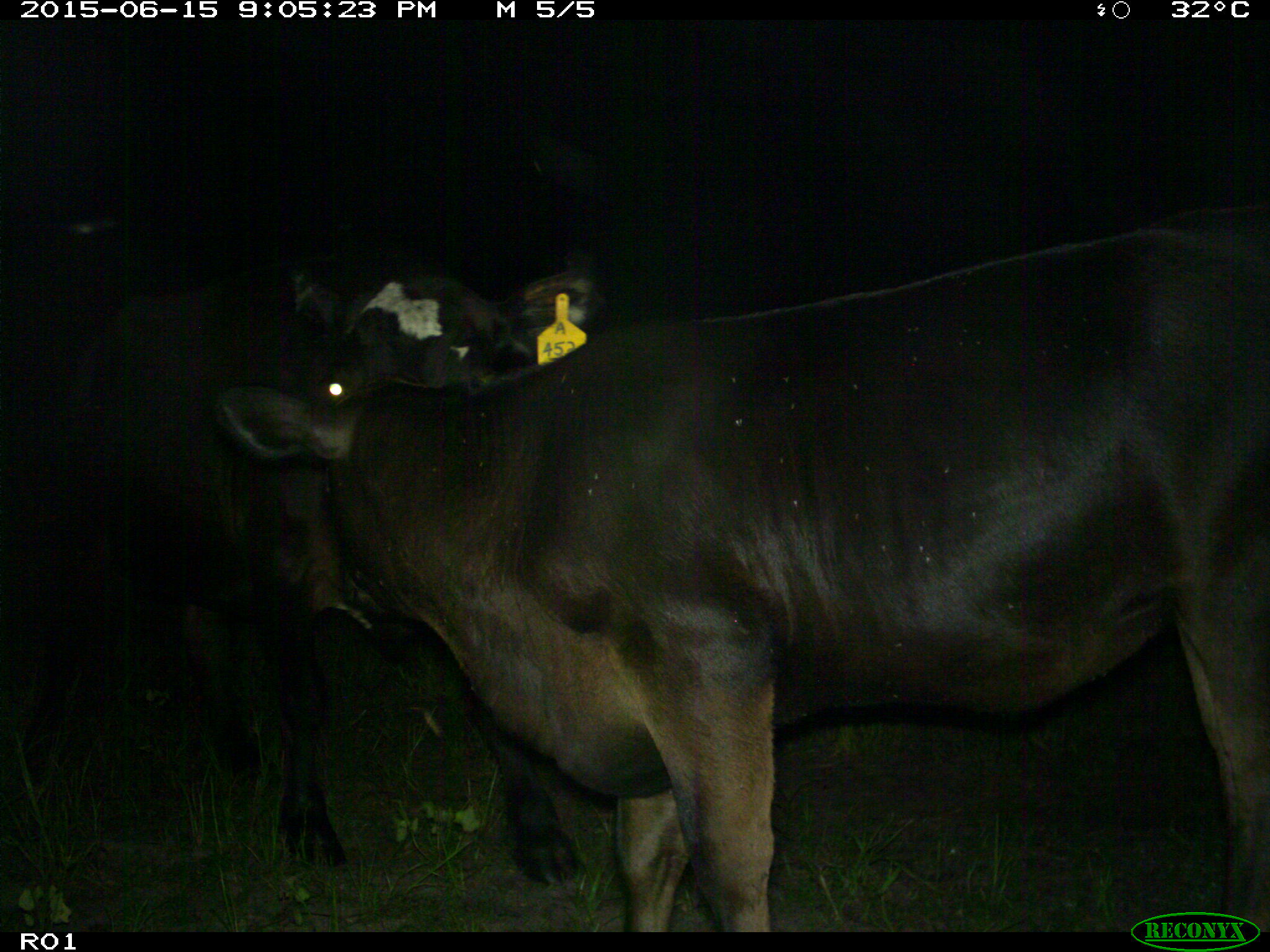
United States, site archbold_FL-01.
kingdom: Animalia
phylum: Chordata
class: Mammalia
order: Artiodactyla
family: Bovidae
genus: Bos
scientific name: Bos taurus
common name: domestic cow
Bos taurus (domestic cow).